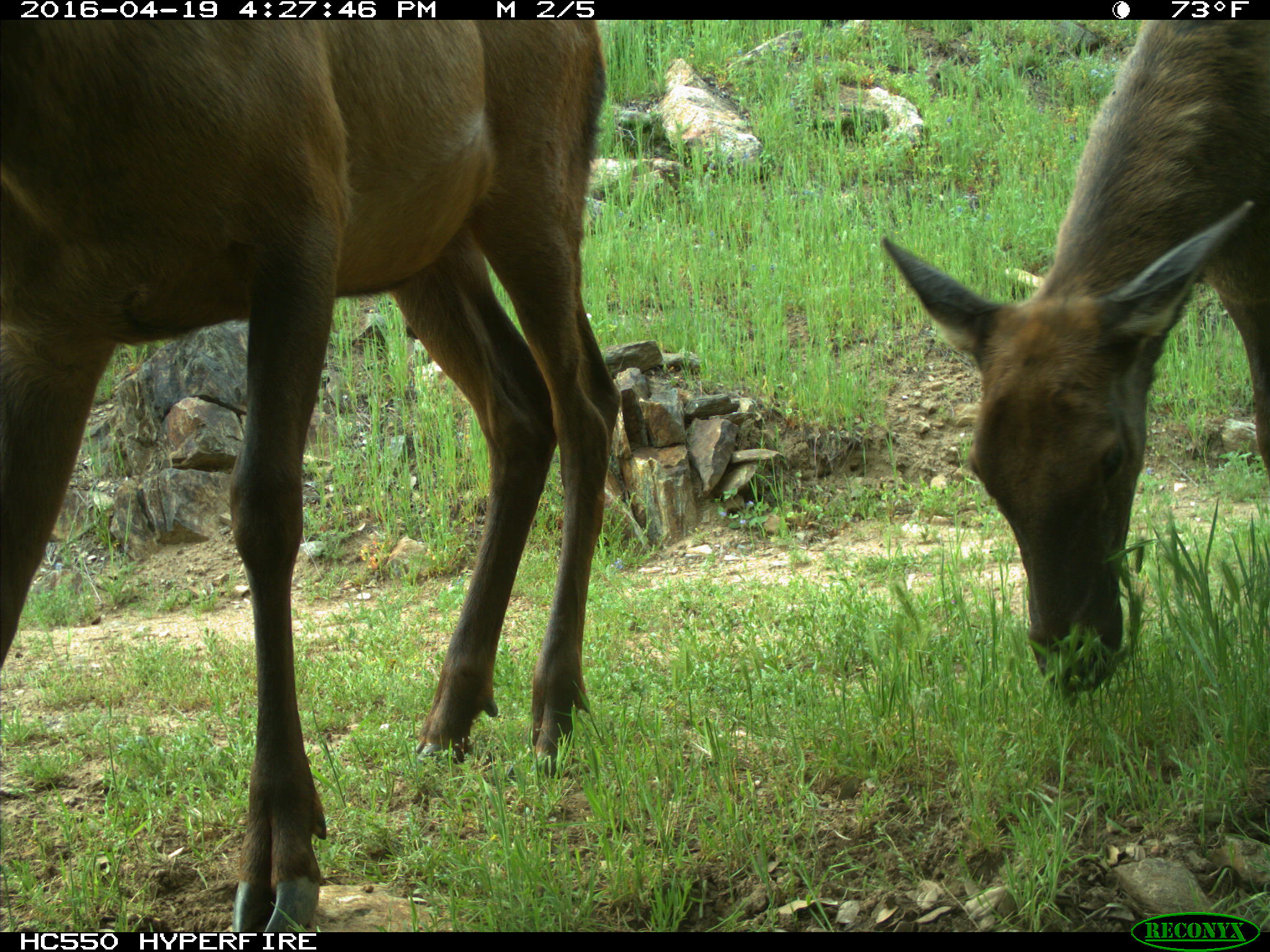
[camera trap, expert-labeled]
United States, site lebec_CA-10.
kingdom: Animalia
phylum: Chordata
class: Mammalia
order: Artiodactyla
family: Cervidae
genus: Cervus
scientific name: Cervus canadensis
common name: elk